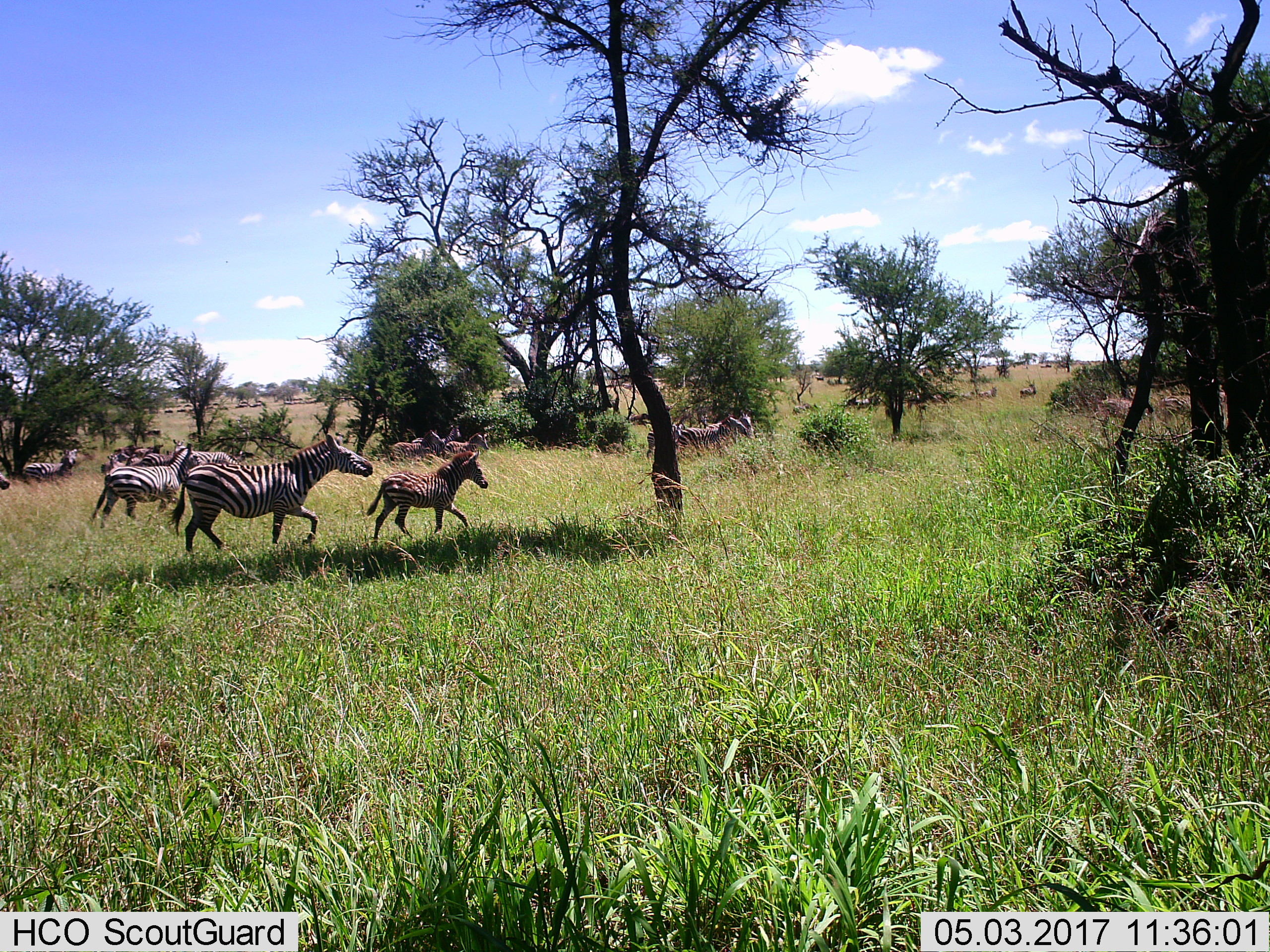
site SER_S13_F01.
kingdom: Animalia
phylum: Chordata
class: Mammalia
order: Perissodactyla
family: Equidae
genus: Equus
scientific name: Equus quagga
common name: plains zebra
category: zebraplains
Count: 11-50.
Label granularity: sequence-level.